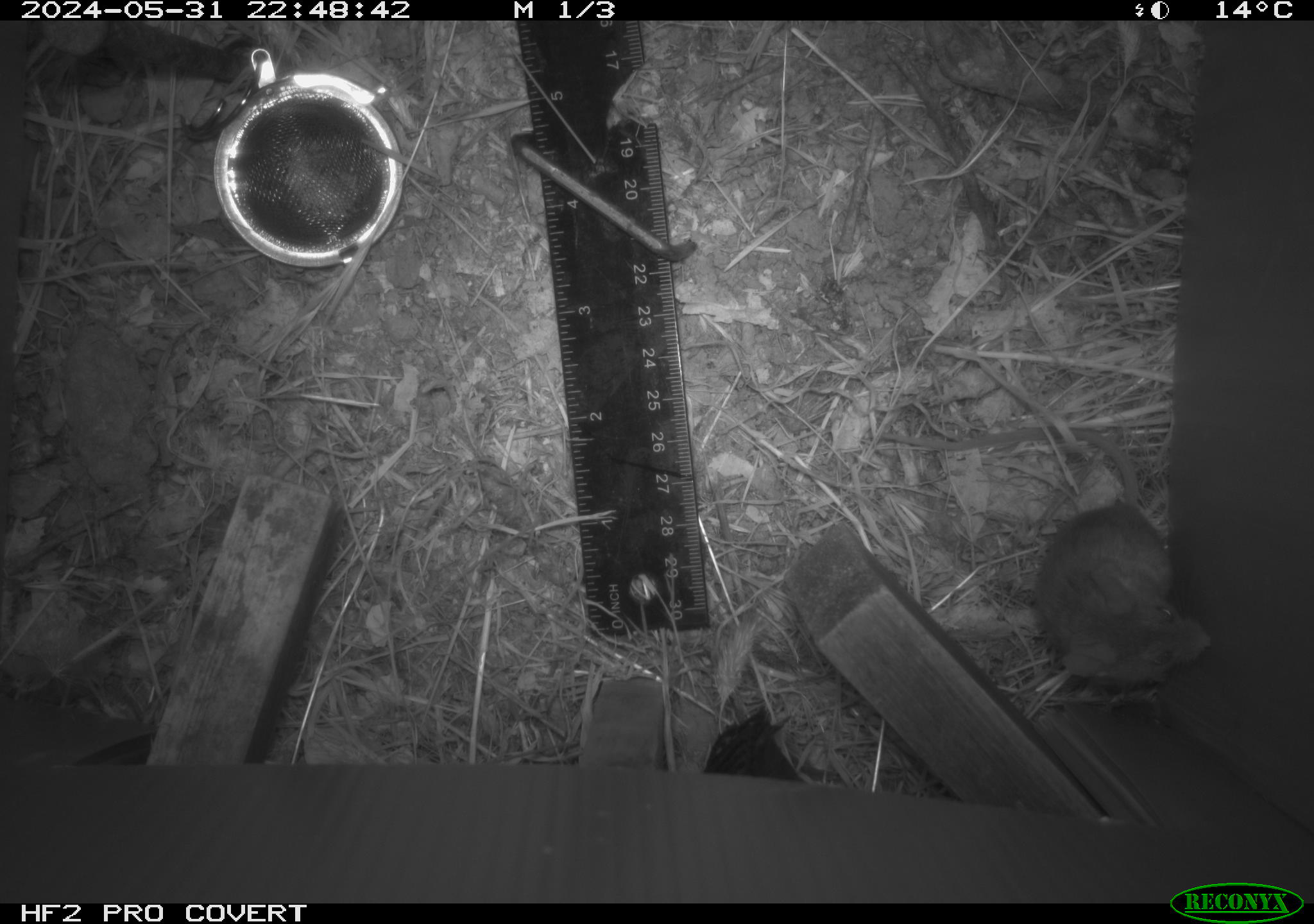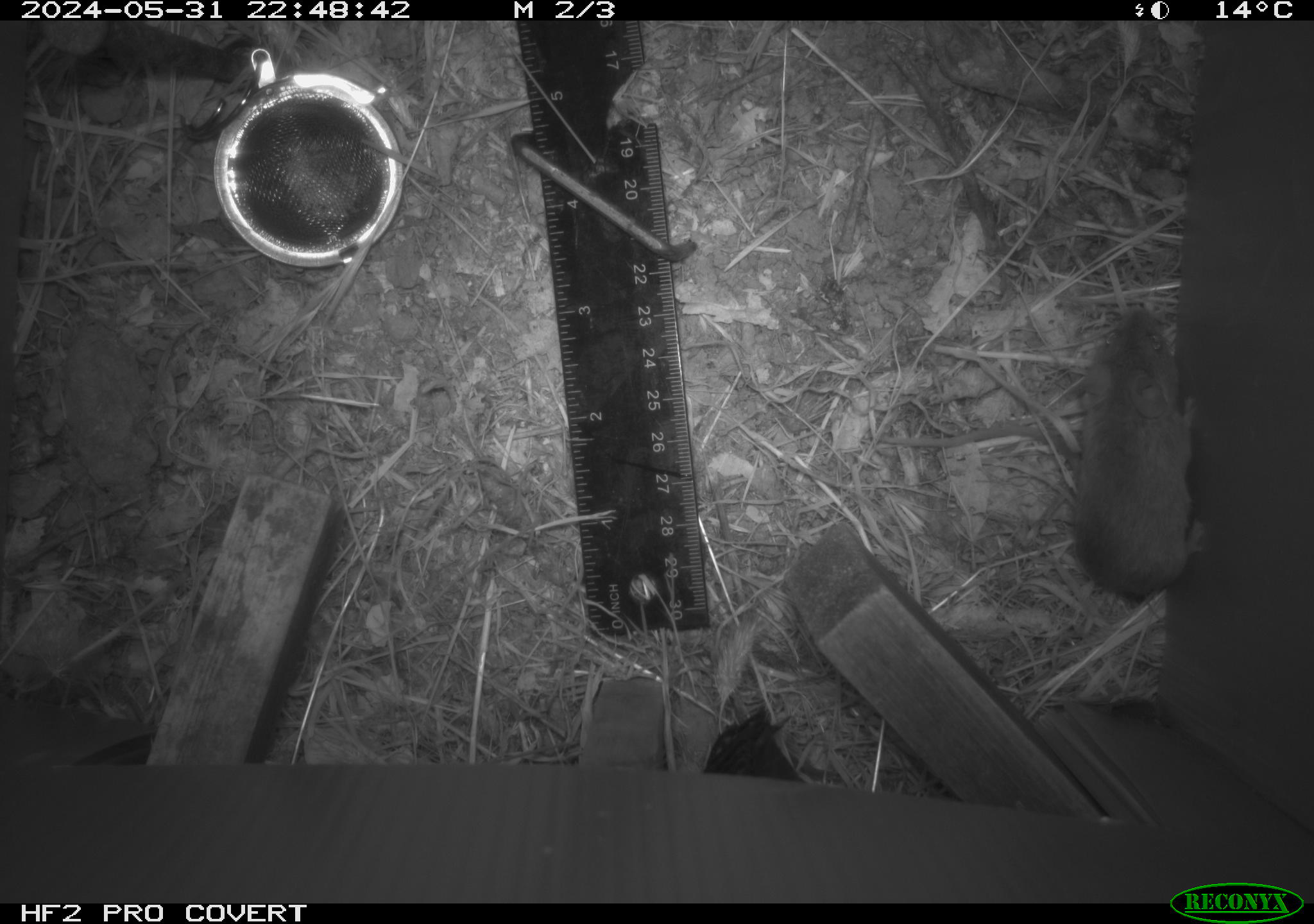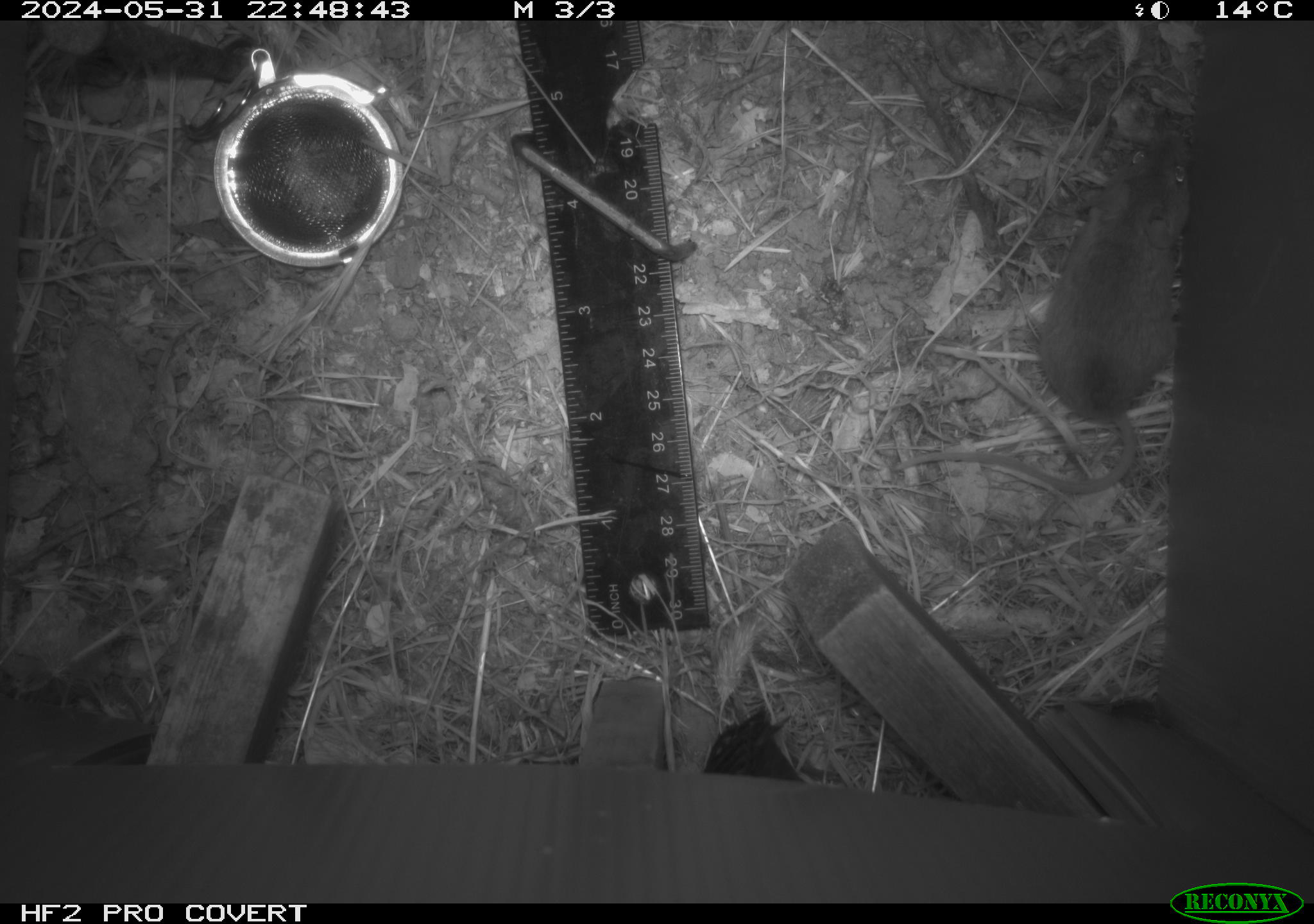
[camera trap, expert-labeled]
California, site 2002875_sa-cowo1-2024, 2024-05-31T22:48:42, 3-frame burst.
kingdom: Animalia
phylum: Chordata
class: Mammalia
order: Rodentia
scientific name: Rodentia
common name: mouse species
Mouse species (Rodentia).